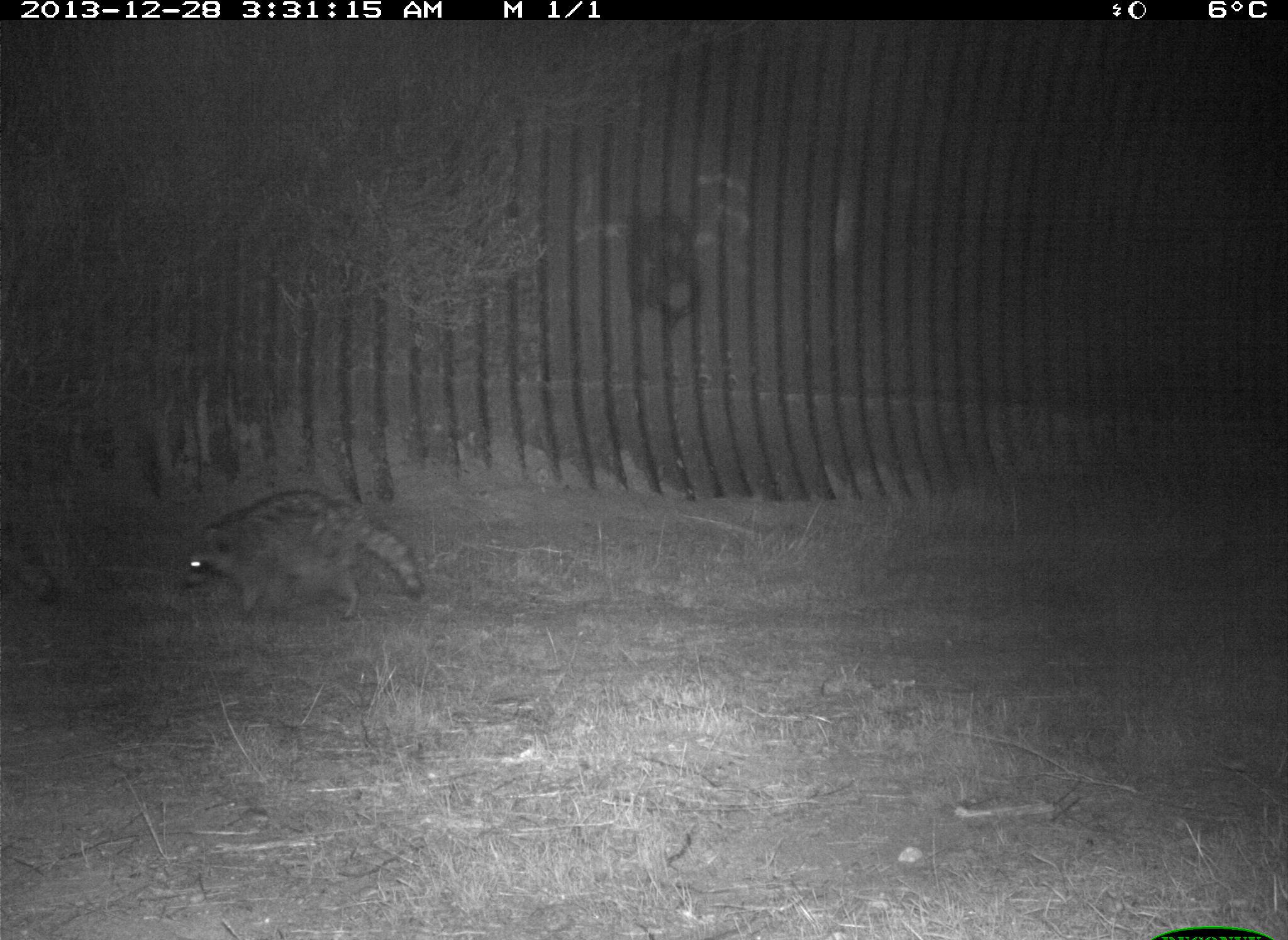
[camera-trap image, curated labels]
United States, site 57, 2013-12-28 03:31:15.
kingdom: Animalia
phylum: Chordata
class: Mammalia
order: Carnivora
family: Procyonidae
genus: Procyon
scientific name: Procyon lotor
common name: raccoon